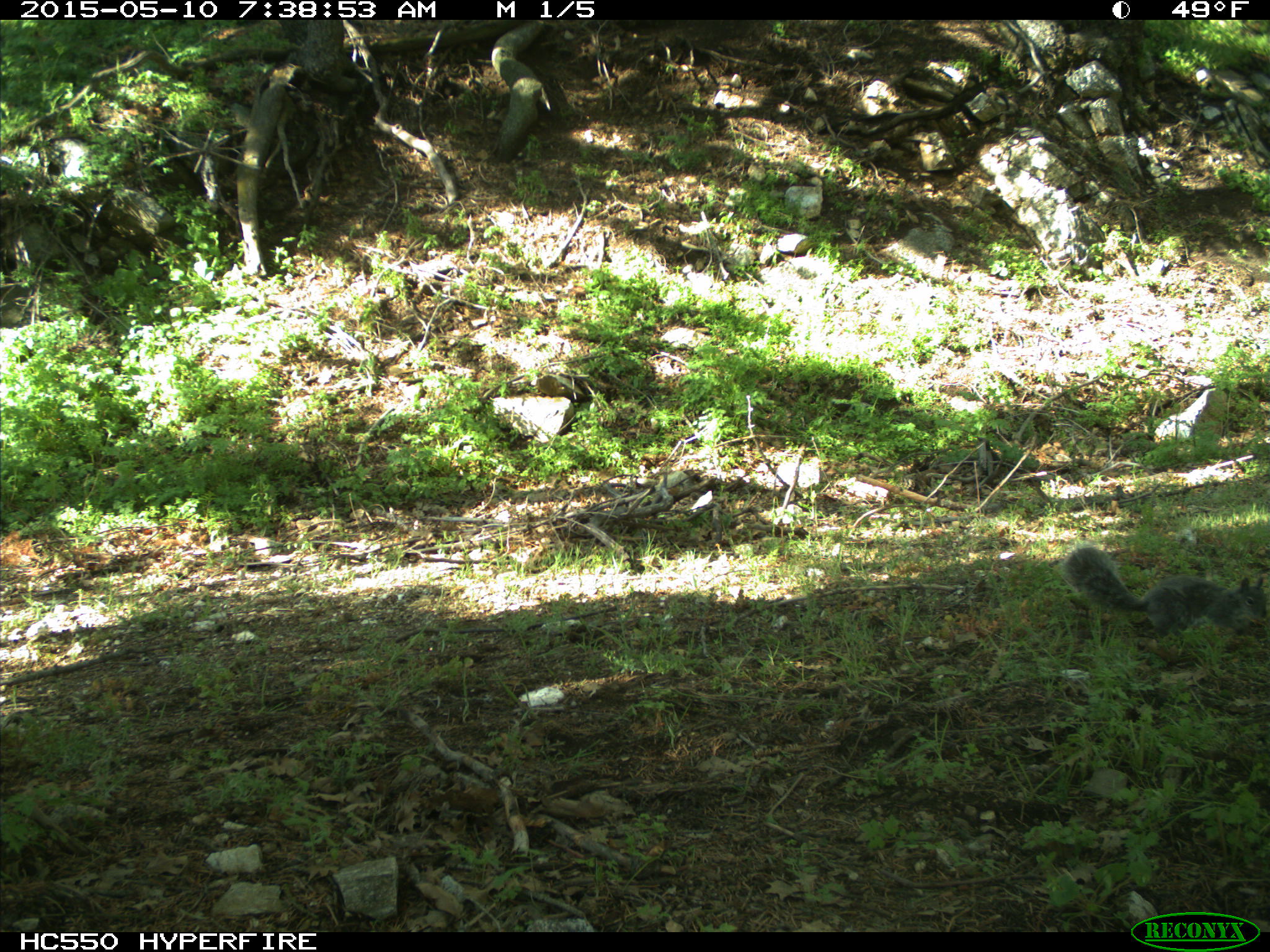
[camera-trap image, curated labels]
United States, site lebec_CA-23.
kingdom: Animalia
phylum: Chordata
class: Mammalia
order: Rodentia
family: Sciuridae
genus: Sciurus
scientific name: Sciurus carolinensis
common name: eastern gray squirrel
Sciurus carolinensis (eastern gray squirrel).